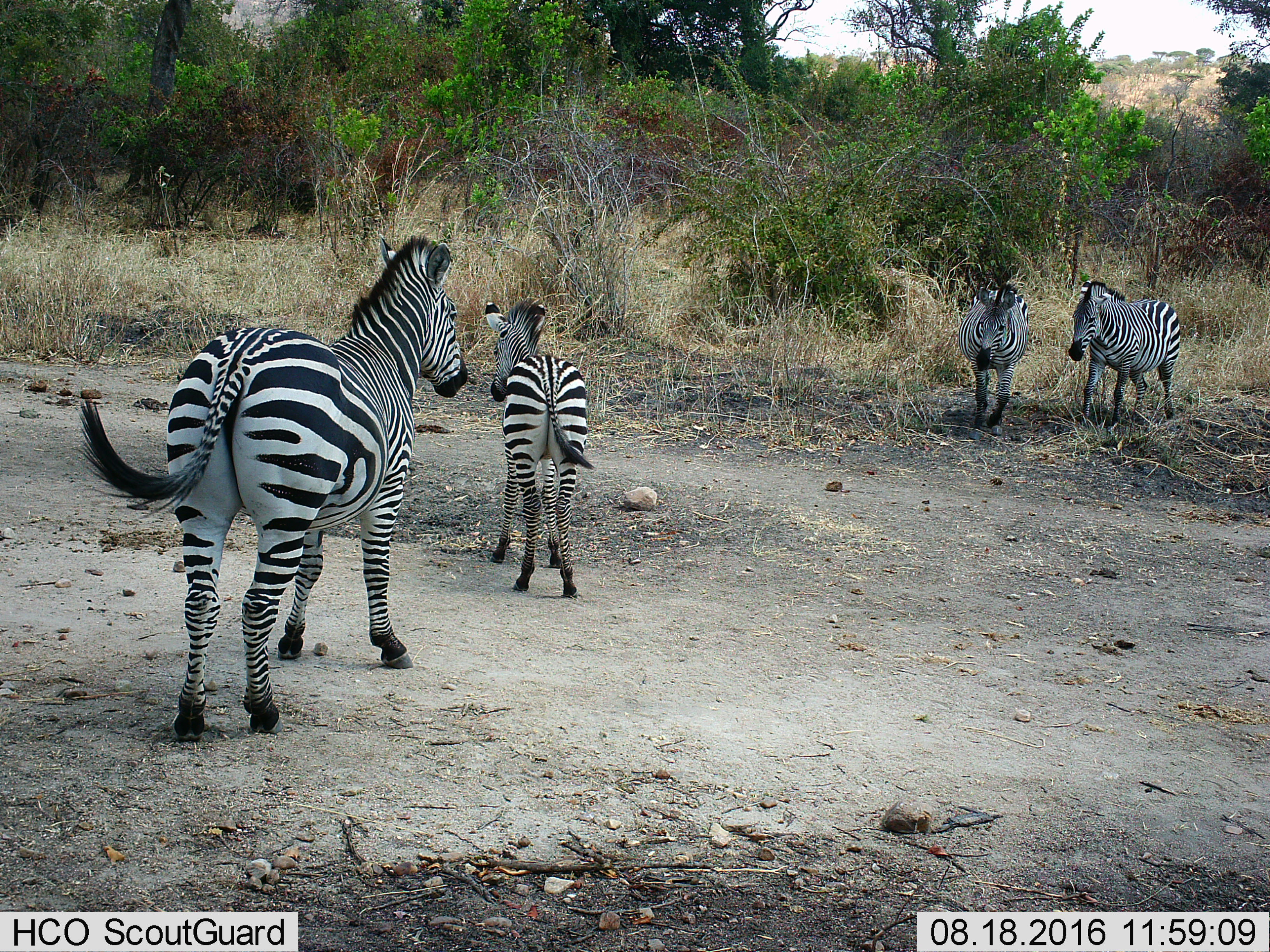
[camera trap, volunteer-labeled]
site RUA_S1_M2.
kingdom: Animalia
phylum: Chordata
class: Mammalia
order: Perissodactyla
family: Equidae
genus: Equus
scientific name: Equus quagga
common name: plains zebra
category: zebraplains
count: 4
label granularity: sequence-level